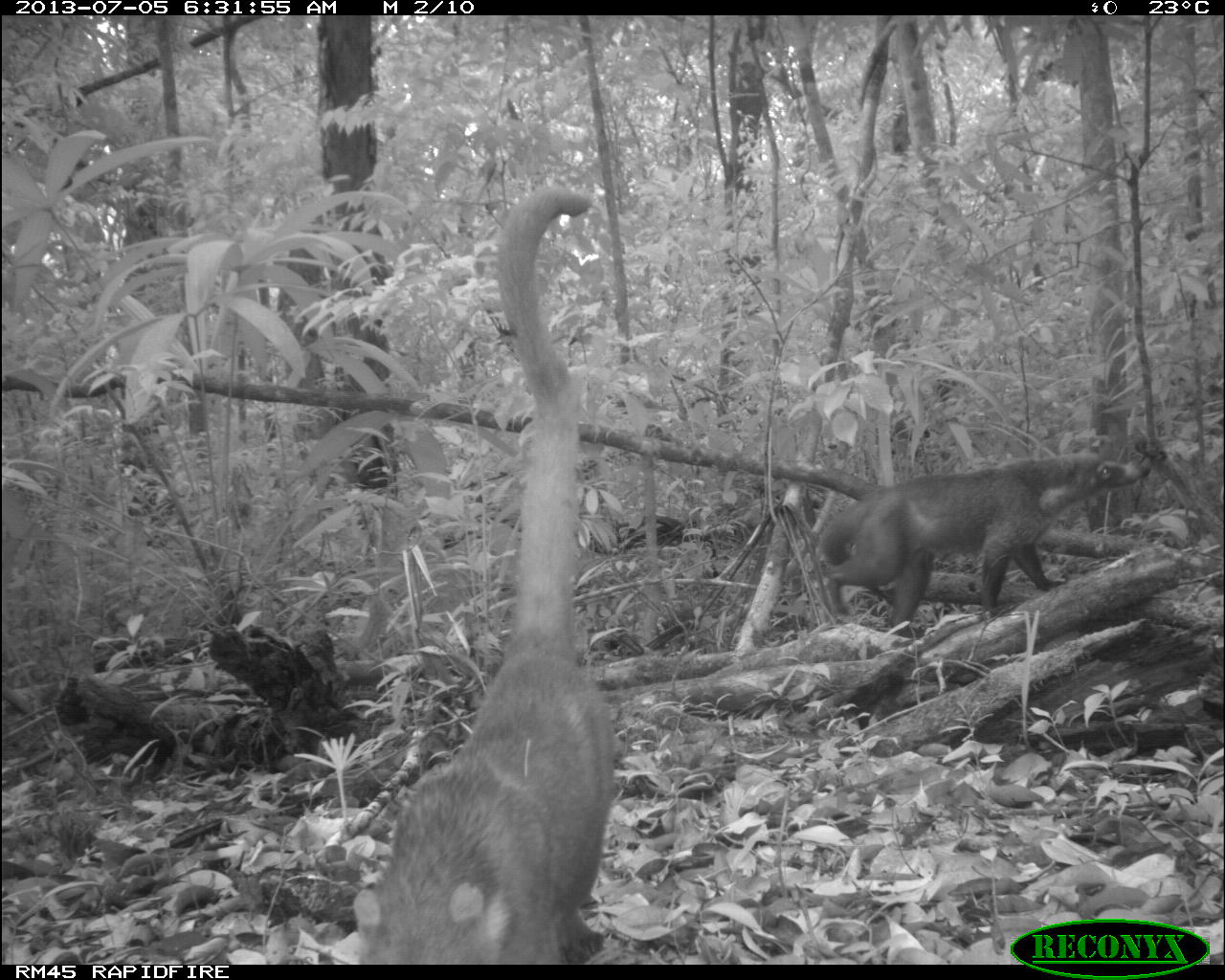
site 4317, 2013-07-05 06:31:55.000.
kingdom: Animalia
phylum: Chordata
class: Mammalia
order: Carnivora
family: Procyonidae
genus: Nasua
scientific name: Nasua narica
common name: white-nosed coati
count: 2